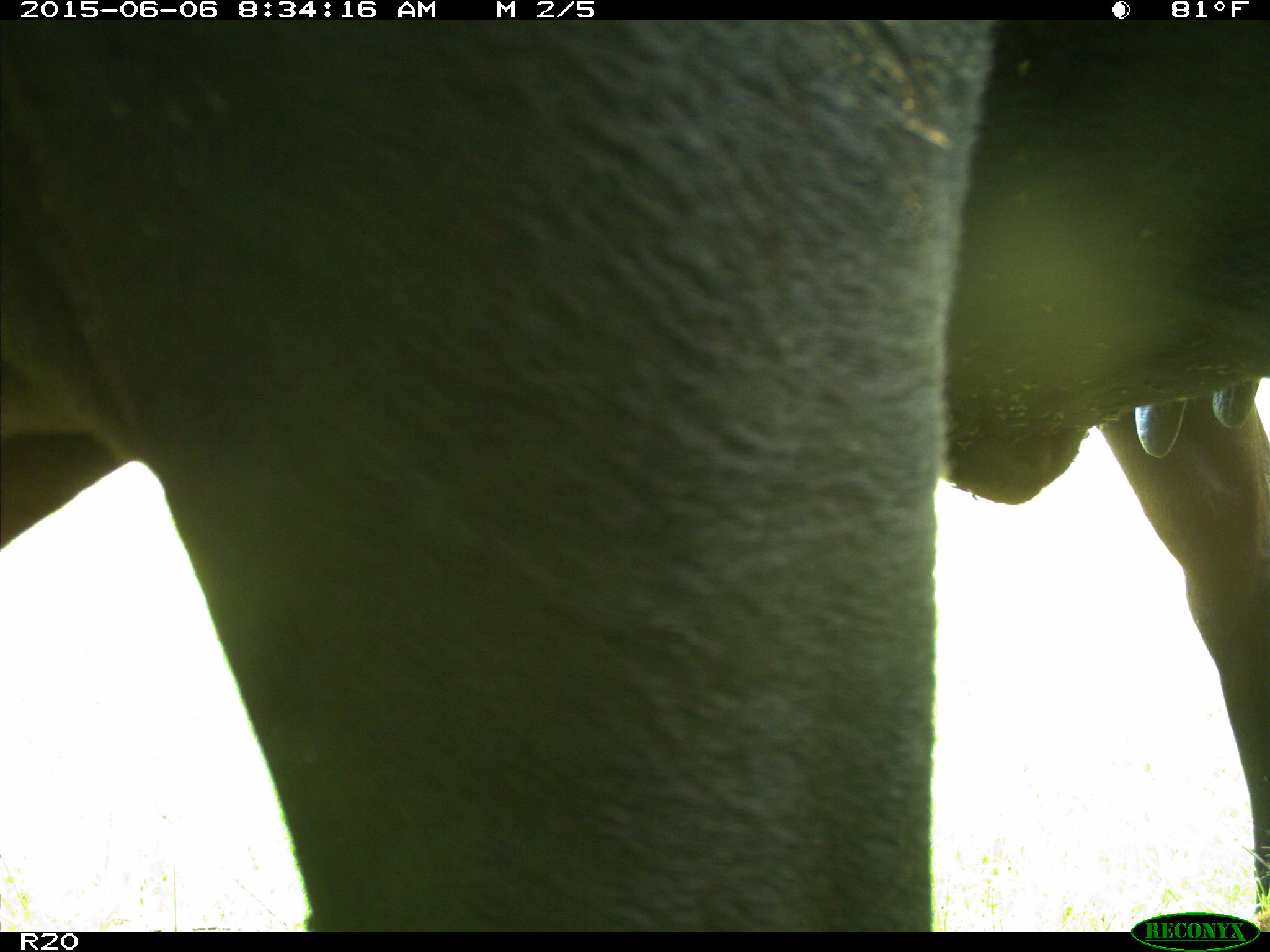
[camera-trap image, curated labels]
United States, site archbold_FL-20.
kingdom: Animalia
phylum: Chordata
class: Mammalia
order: Artiodactyla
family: Bovidae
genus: Bos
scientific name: Bos taurus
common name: domestic cow